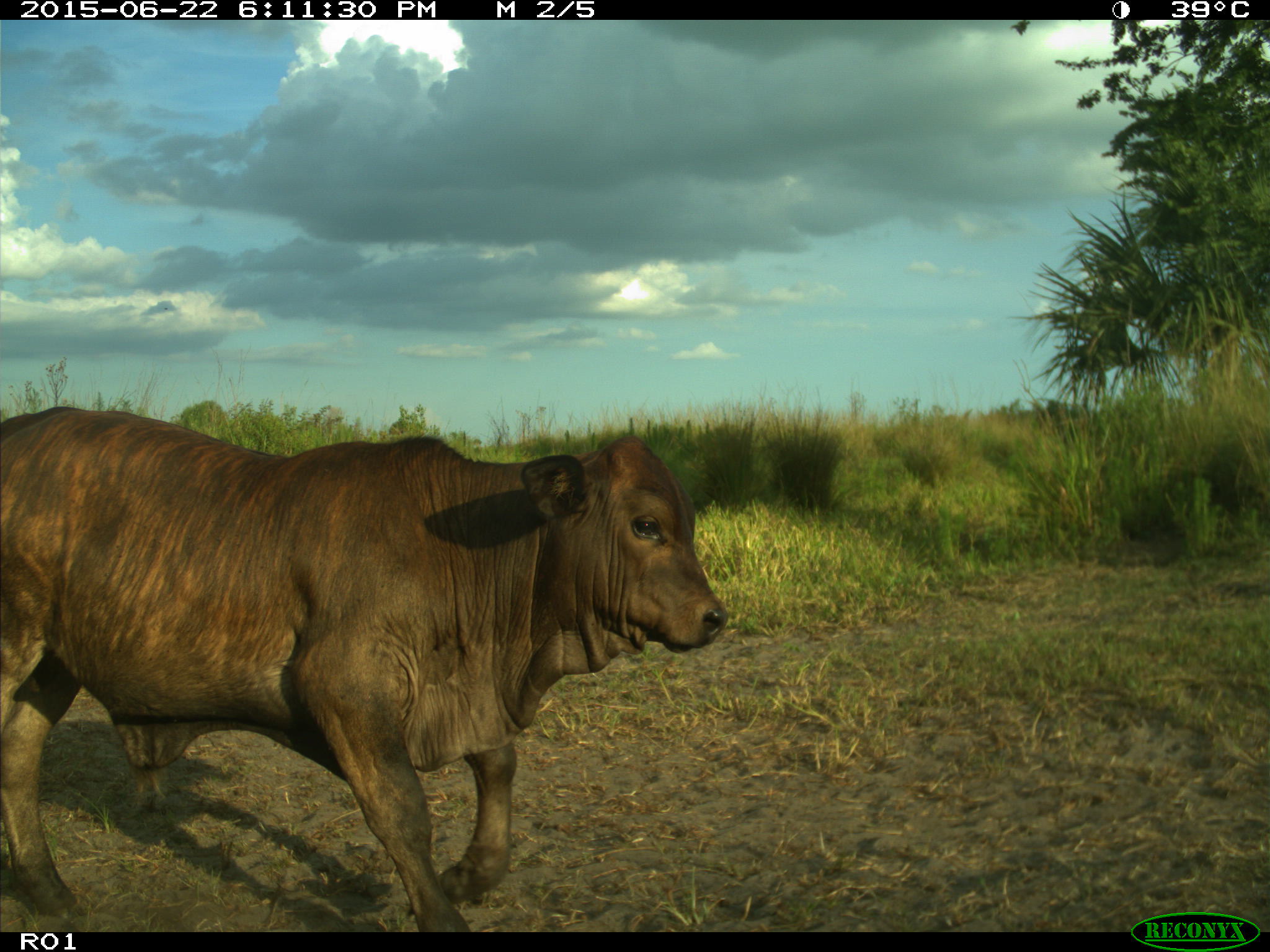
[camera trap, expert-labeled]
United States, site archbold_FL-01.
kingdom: Animalia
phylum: Chordata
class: Mammalia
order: Artiodactyla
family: Bovidae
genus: Bos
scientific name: Bos taurus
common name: domestic cow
Bos taurus (domestic cow).